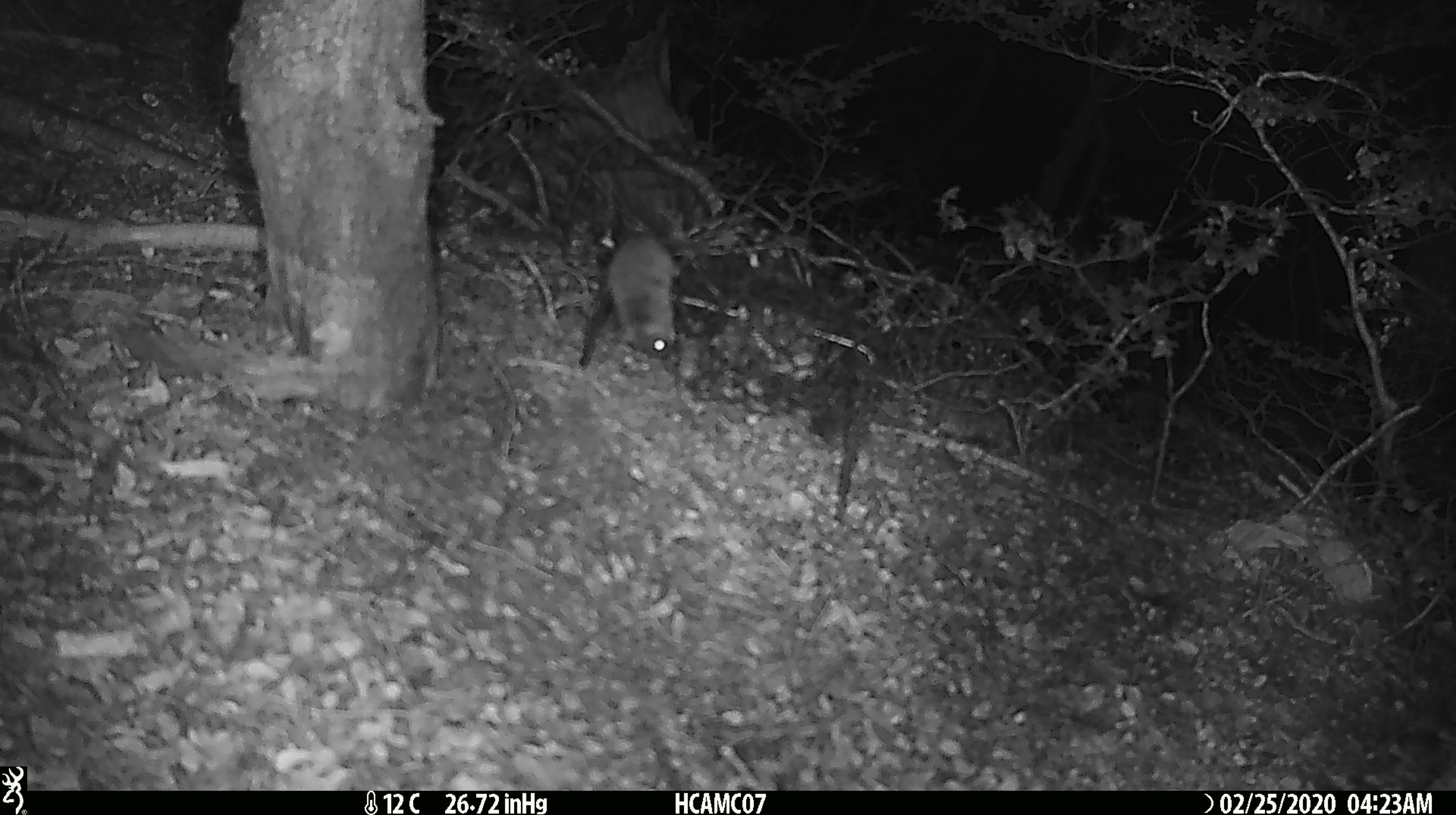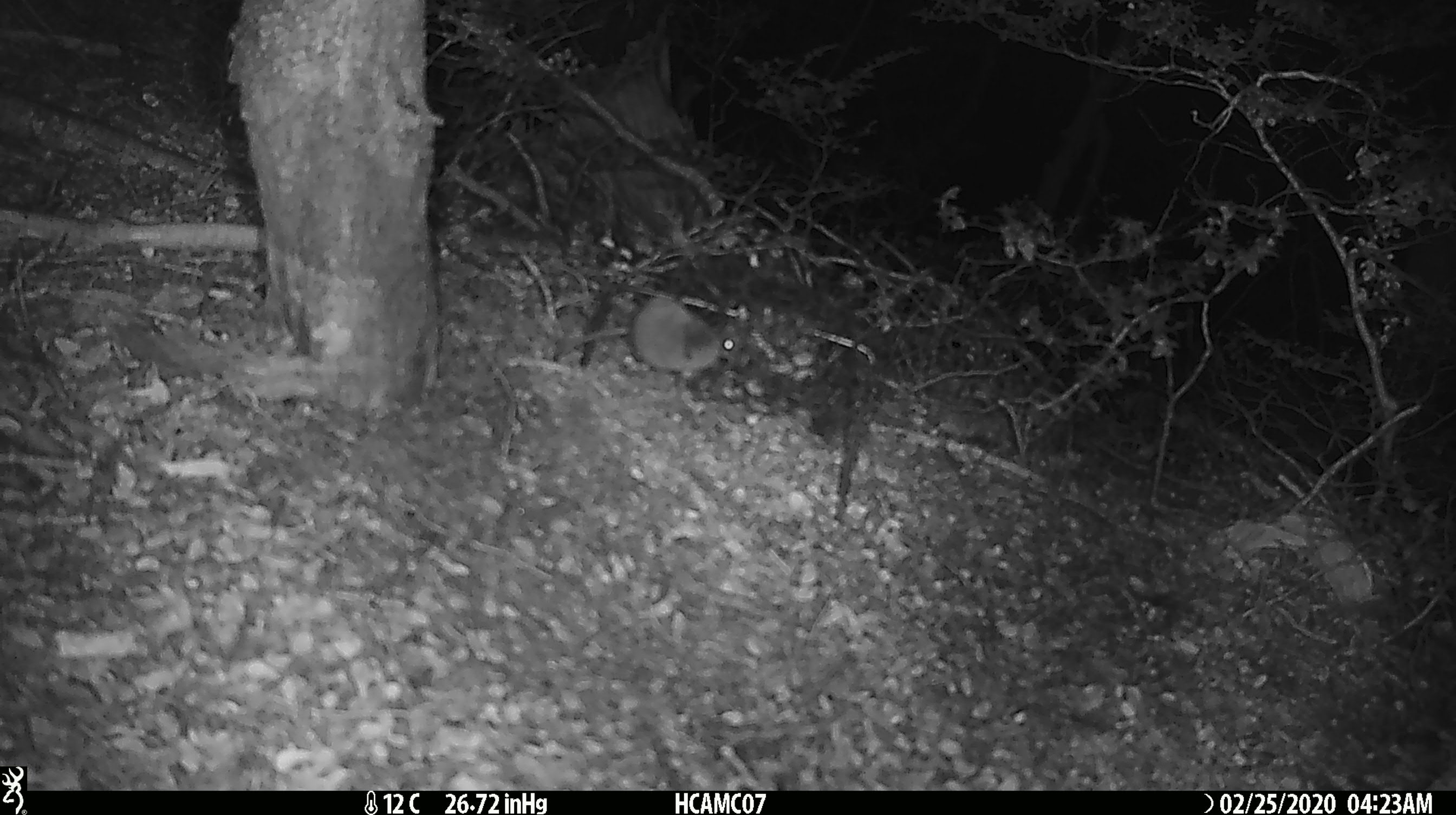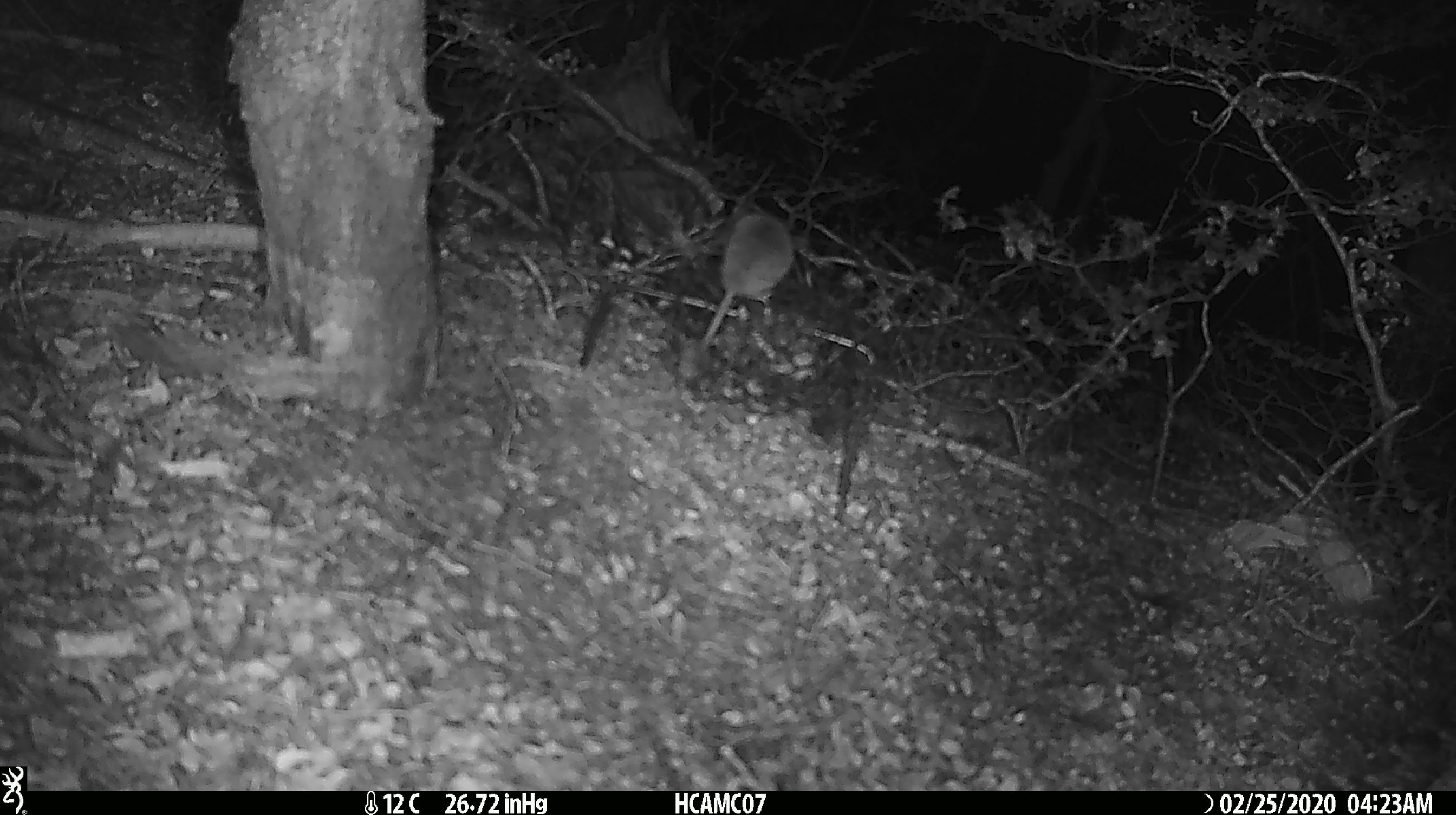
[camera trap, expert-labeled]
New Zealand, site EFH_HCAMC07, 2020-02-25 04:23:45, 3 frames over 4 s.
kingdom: Animalia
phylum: Chordata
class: Mammalia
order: Rodentia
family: Muridae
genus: Mus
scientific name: Mus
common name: mouse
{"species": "mouse (Mus)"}